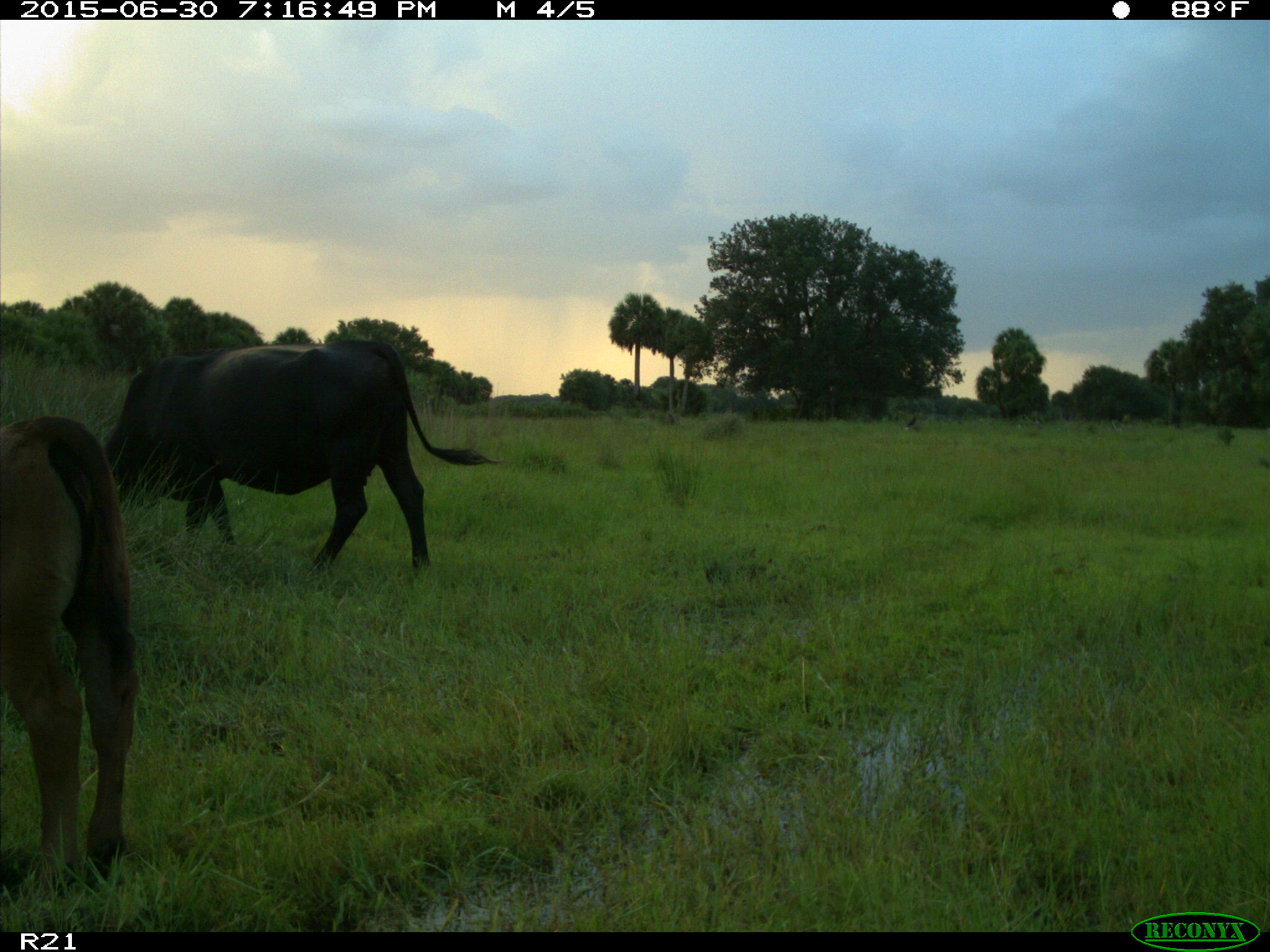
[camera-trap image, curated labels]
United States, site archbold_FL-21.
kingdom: Animalia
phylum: Chordata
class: Mammalia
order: Artiodactyla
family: Bovidae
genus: Bos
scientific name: Bos taurus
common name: domestic cow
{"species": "Bos taurus (domestic cow)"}